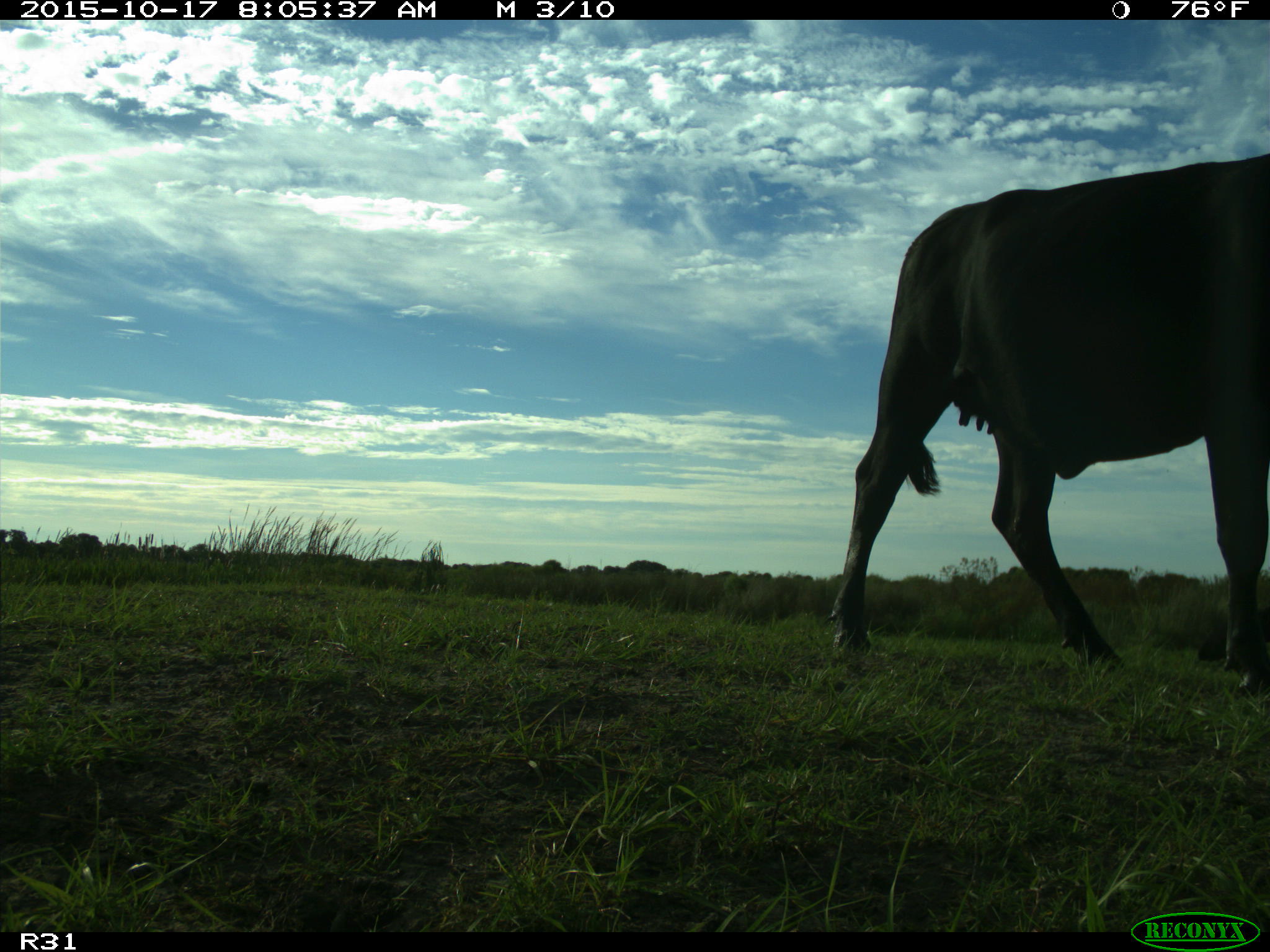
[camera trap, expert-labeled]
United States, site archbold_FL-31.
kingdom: Animalia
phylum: Chordata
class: Mammalia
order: Artiodactyla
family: Bovidae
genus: Bos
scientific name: Bos taurus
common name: domestic cow